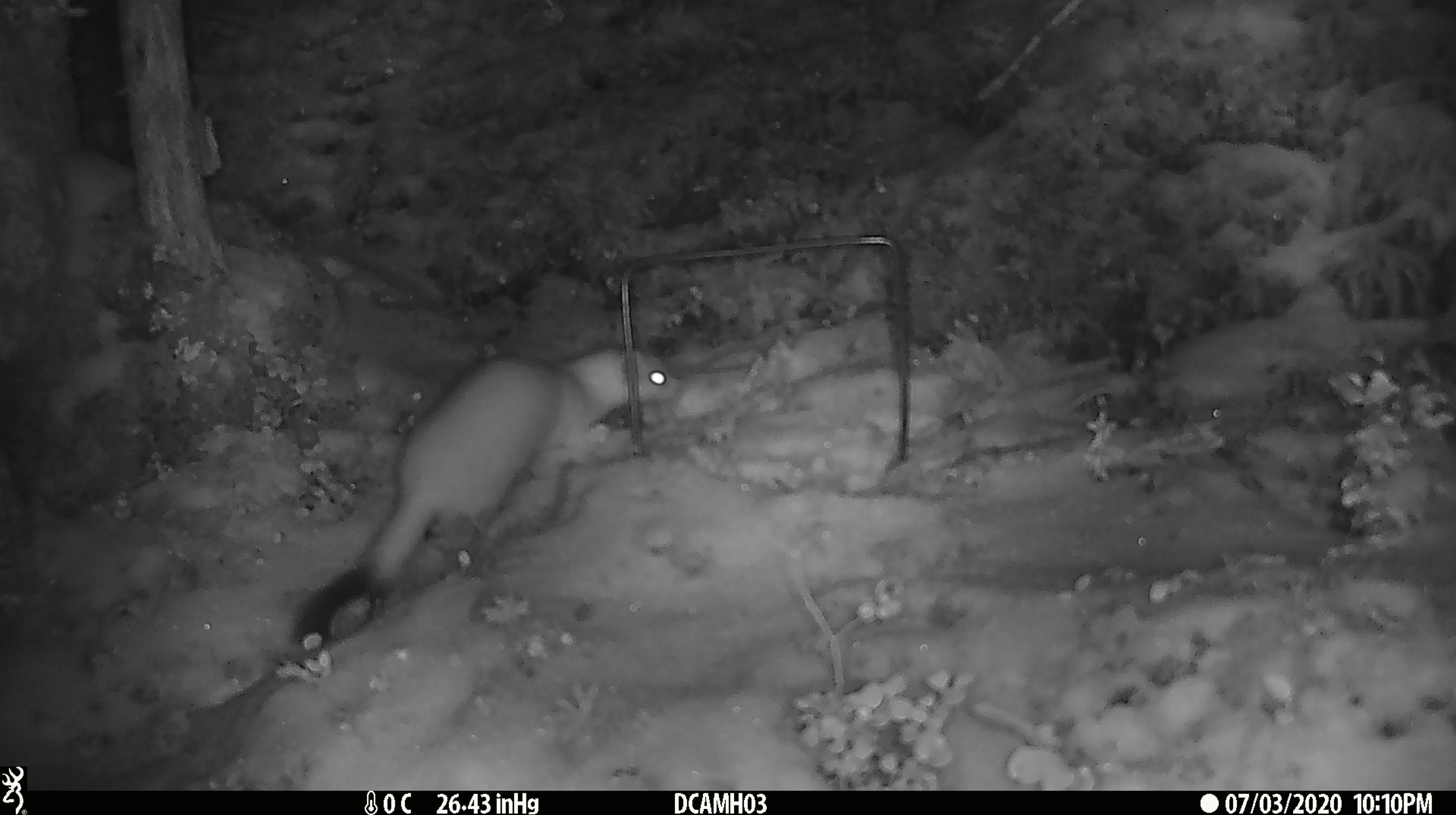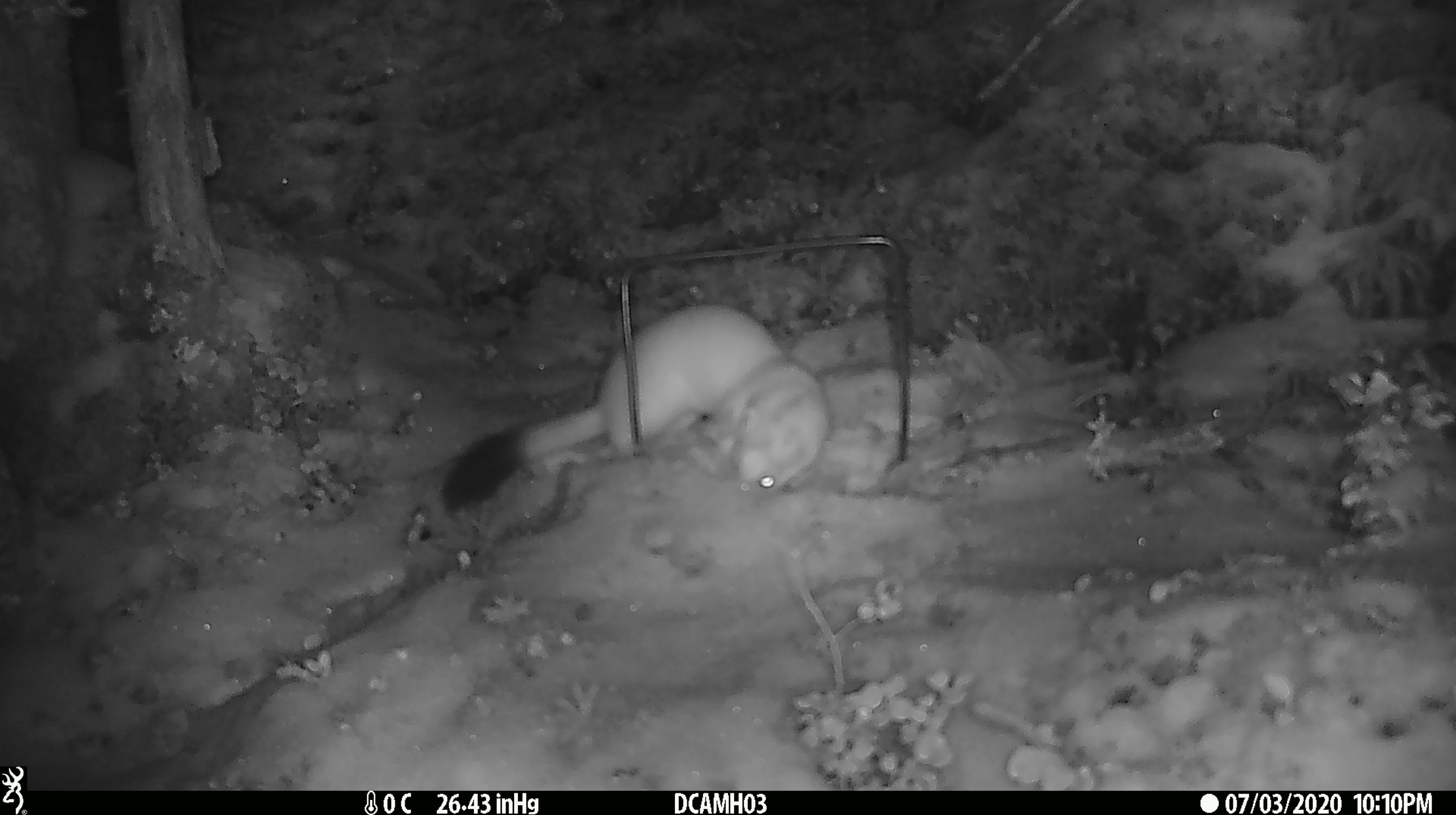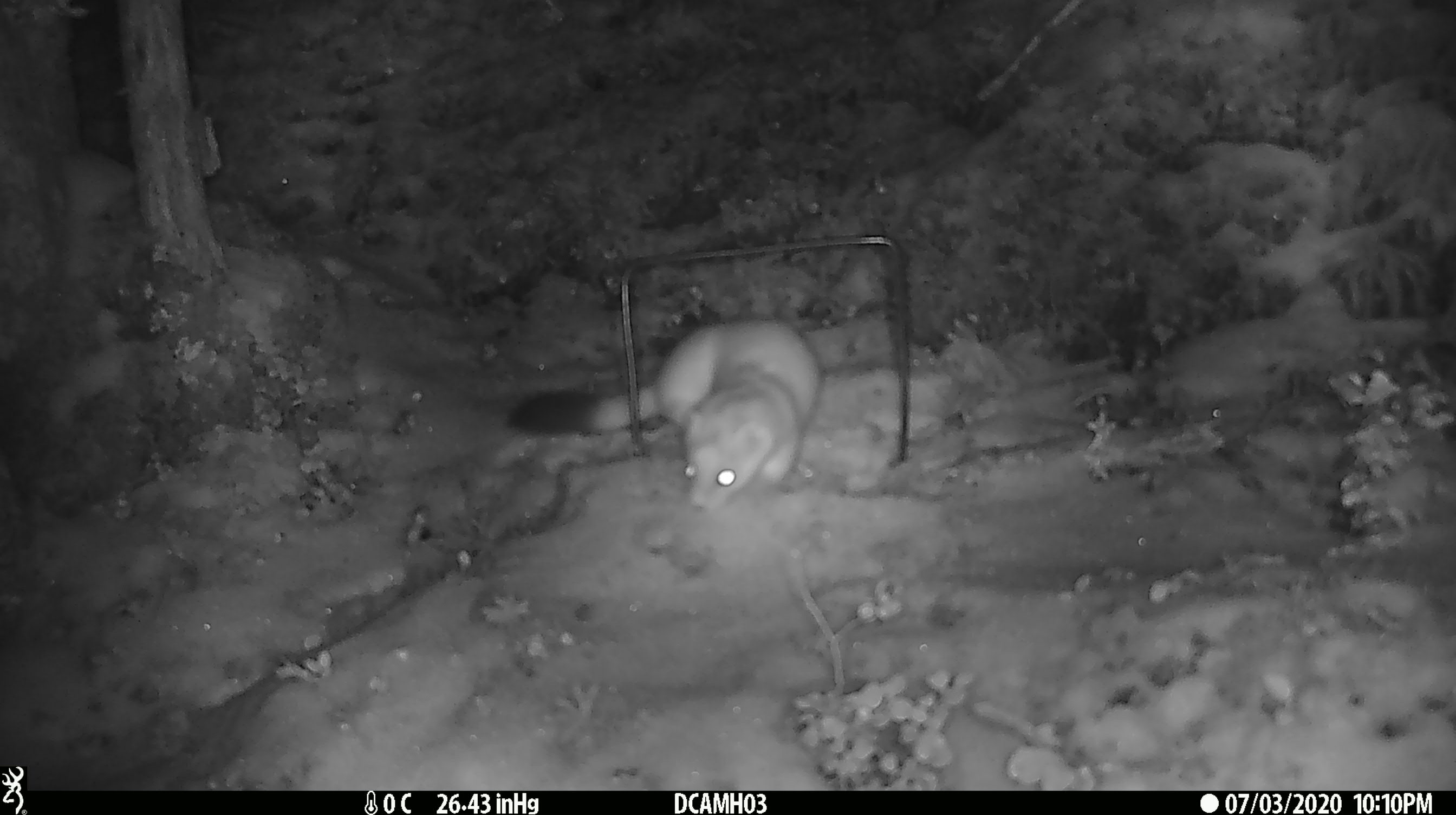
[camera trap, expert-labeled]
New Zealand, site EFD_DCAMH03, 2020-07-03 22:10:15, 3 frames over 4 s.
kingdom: Animalia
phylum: Chordata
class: Mammalia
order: Carnivora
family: Mustelidae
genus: Mustela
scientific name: Mustela erminea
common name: stoat